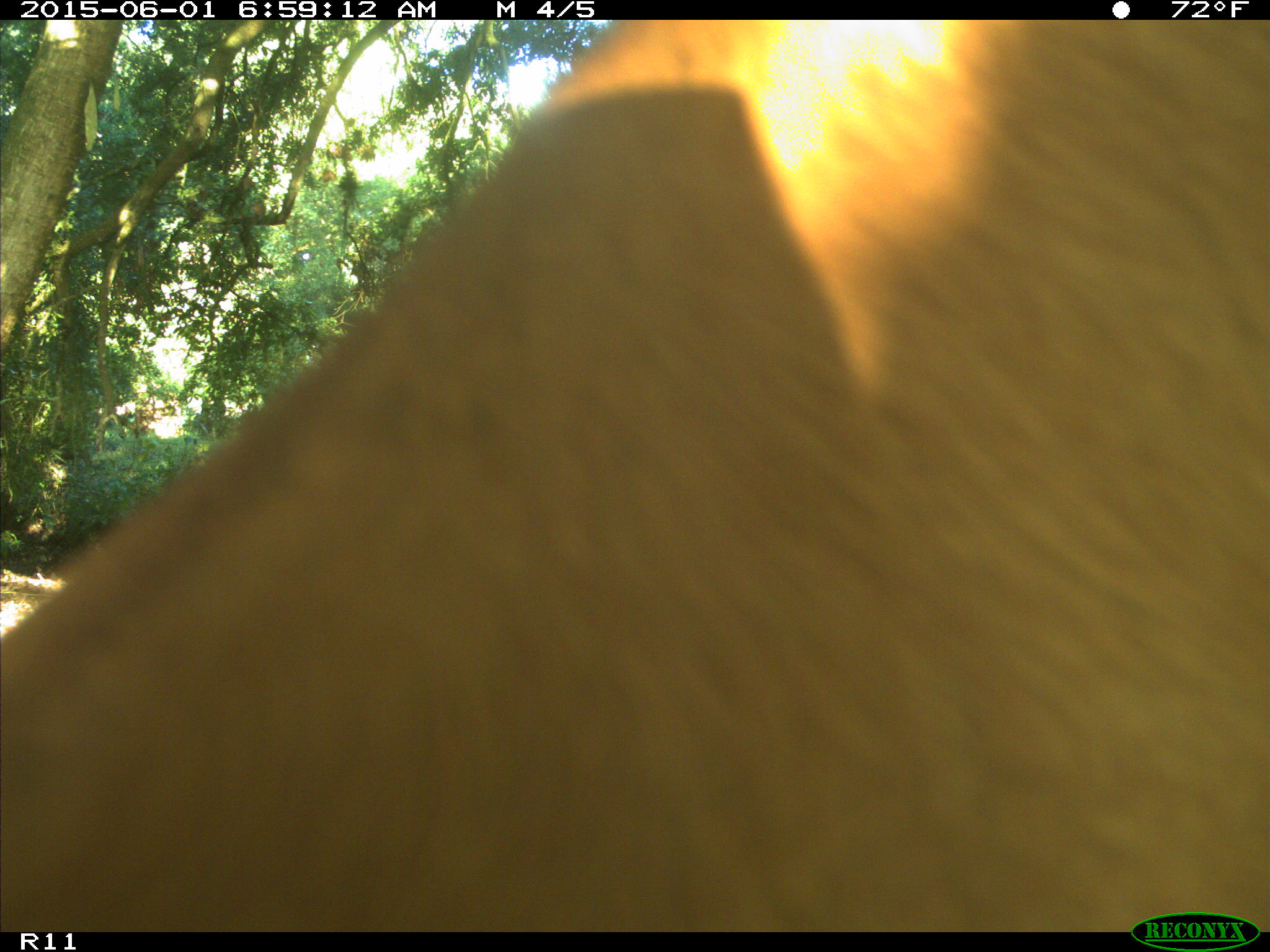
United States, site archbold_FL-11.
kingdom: Animalia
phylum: Chordata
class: Mammalia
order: Artiodactyla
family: Bovidae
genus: Bos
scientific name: Bos taurus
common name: domestic cow